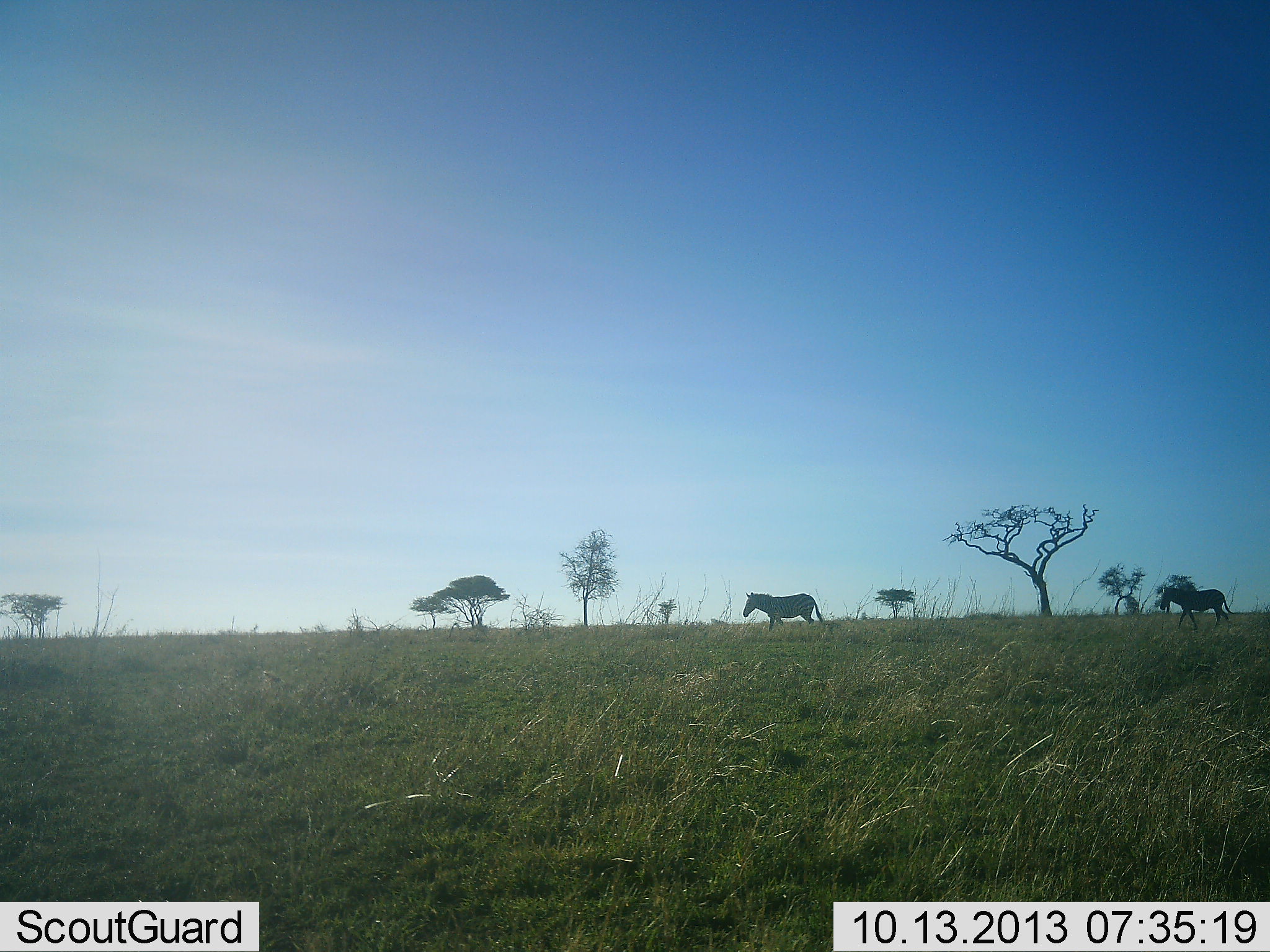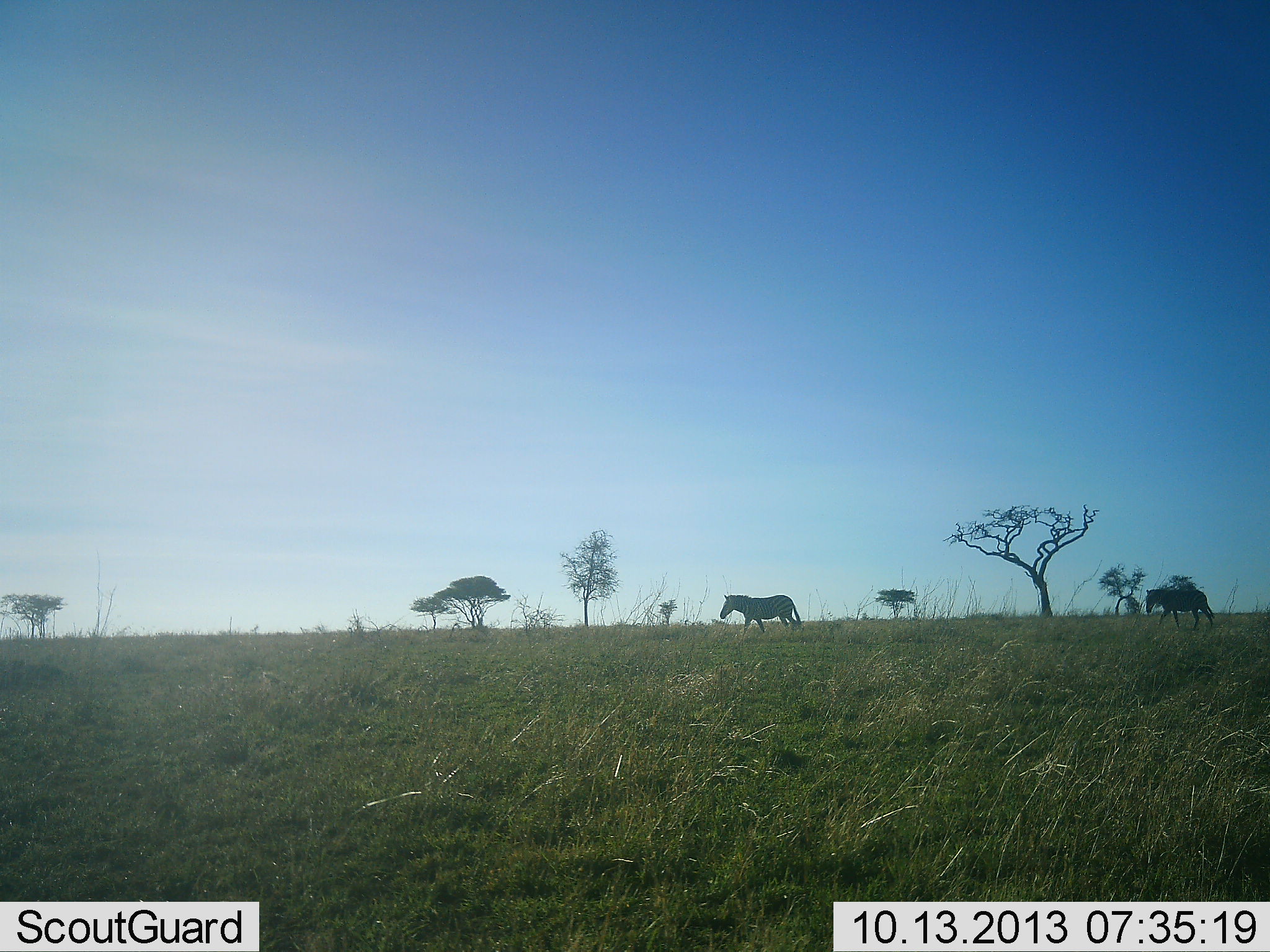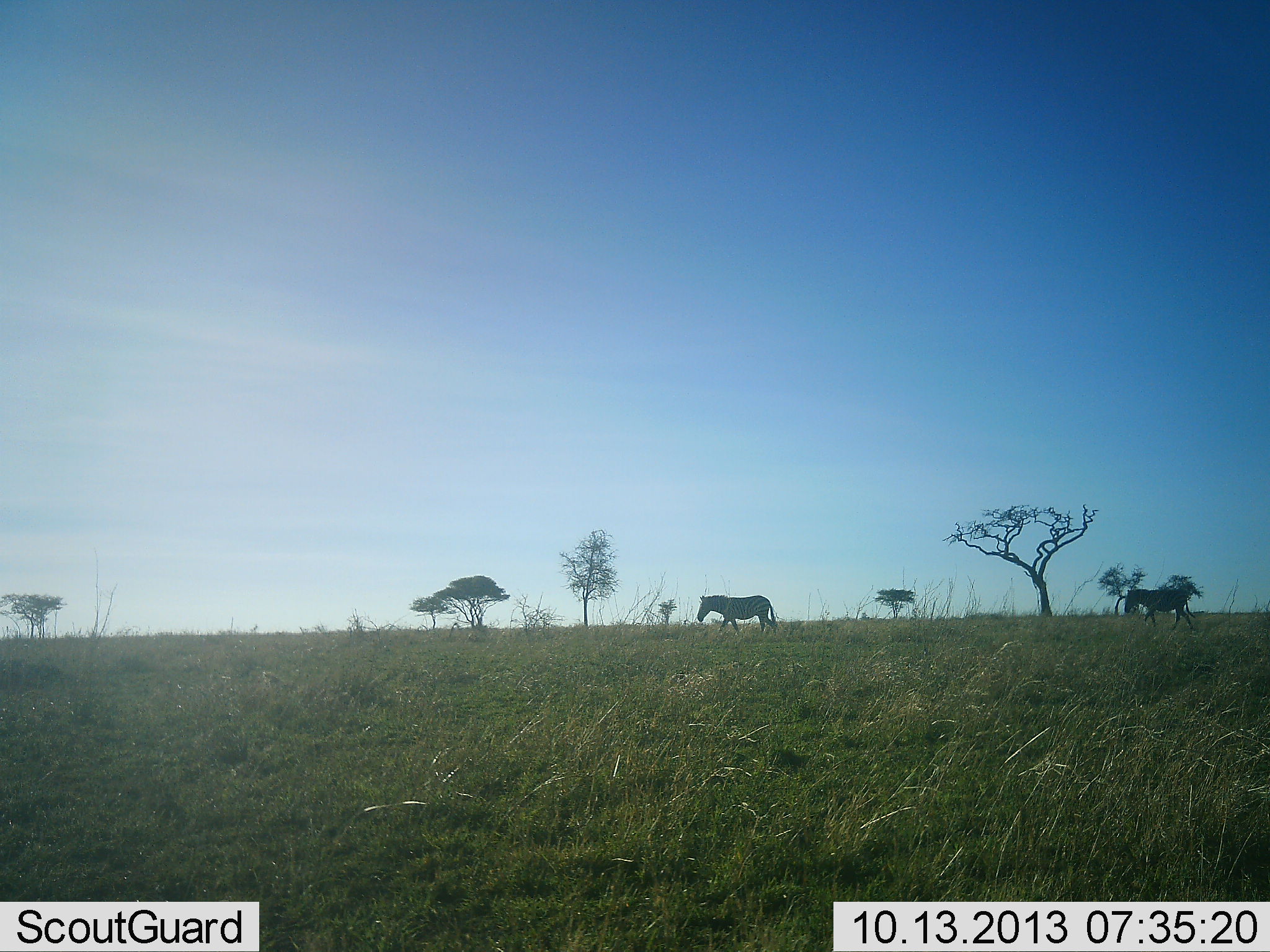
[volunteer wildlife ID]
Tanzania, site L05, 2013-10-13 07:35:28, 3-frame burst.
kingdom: Animalia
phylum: Chordata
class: Mammalia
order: Perissodactyla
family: Equidae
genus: Equus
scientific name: Equus quagga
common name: plains zebra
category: zebra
Zebra (plains zebra) (Equus quagga), count 2. Behavior (volunteer vote fractions): standing 4%, resting 0%, moving 100%, interacting 0%. Young present (vote fraction): 0%. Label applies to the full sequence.